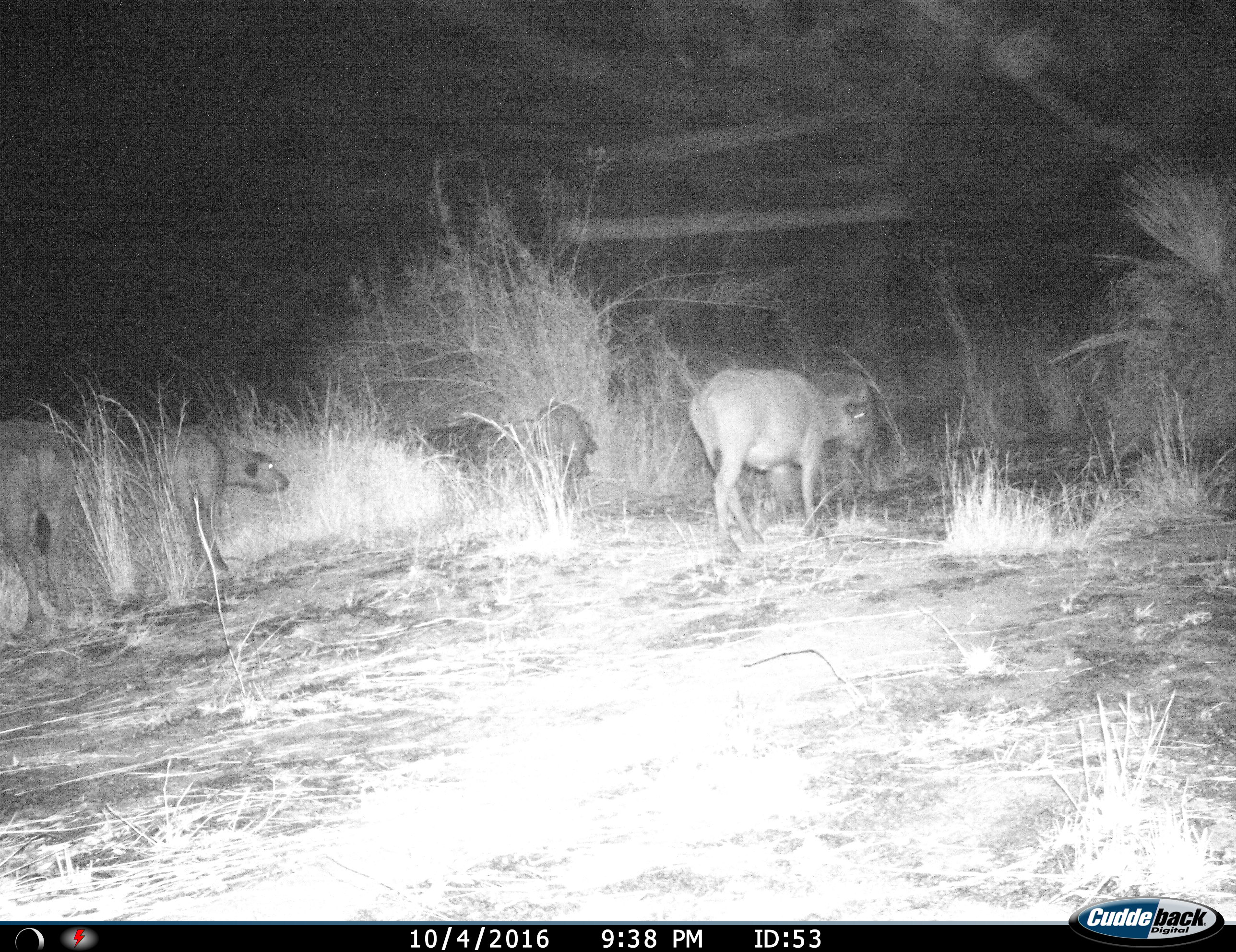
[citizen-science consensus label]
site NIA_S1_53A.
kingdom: Animalia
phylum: Chordata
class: Mammalia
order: Artiodactyla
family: Bovidae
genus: Syncerus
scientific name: Syncerus caffer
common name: african buffalo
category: buffalo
Buffalo (african buffalo) (Syncerus caffer), count 4. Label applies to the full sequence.